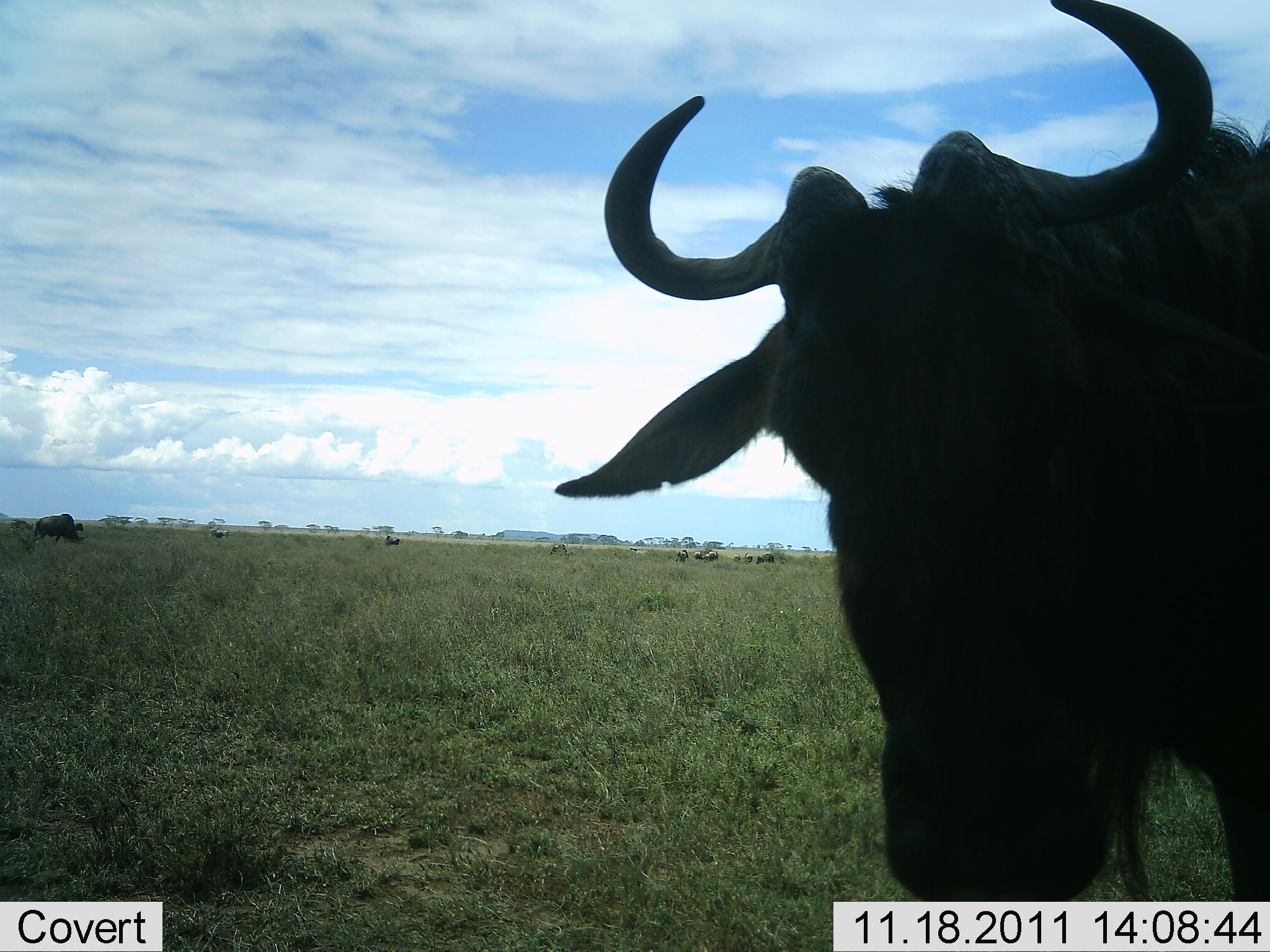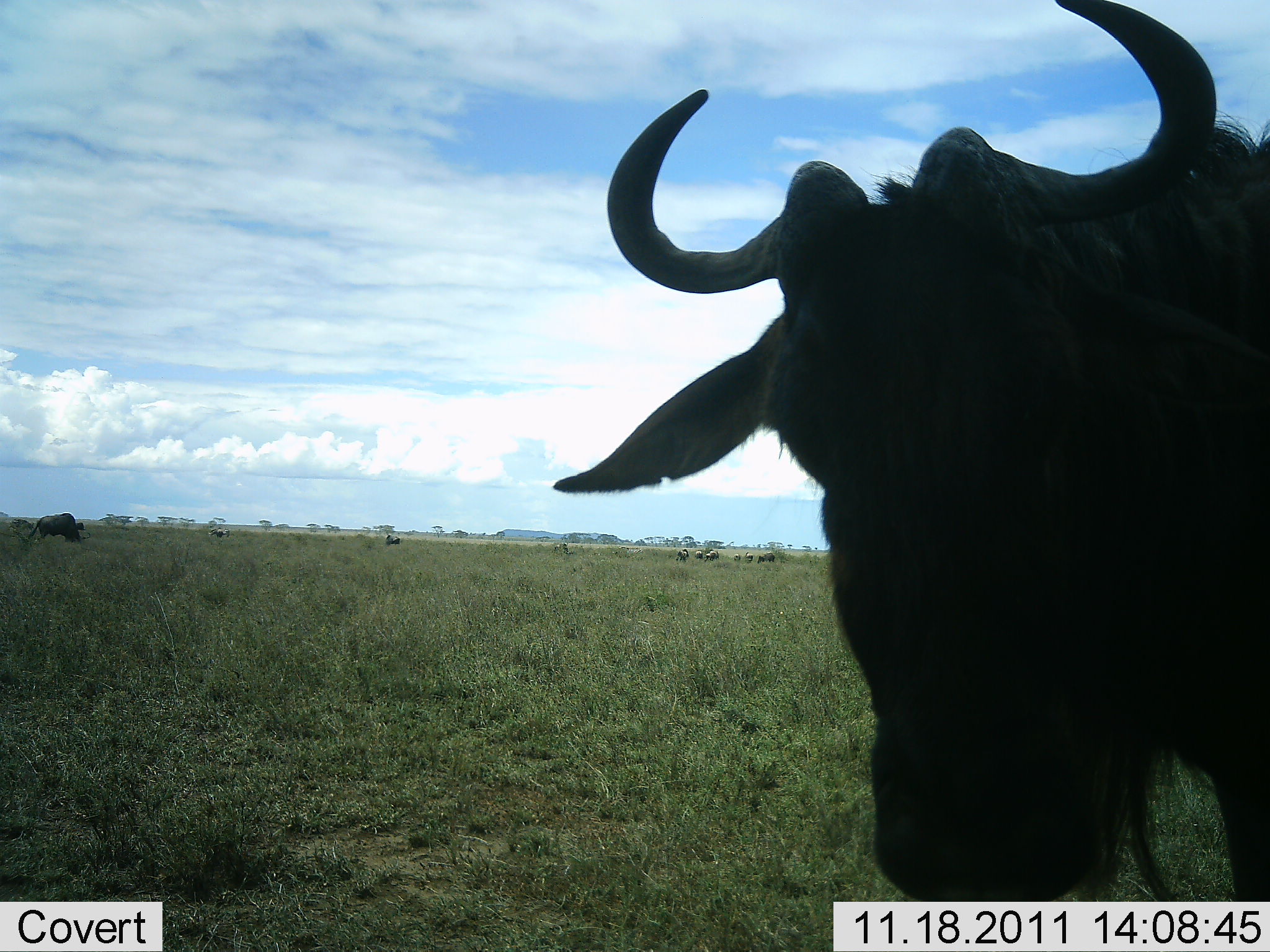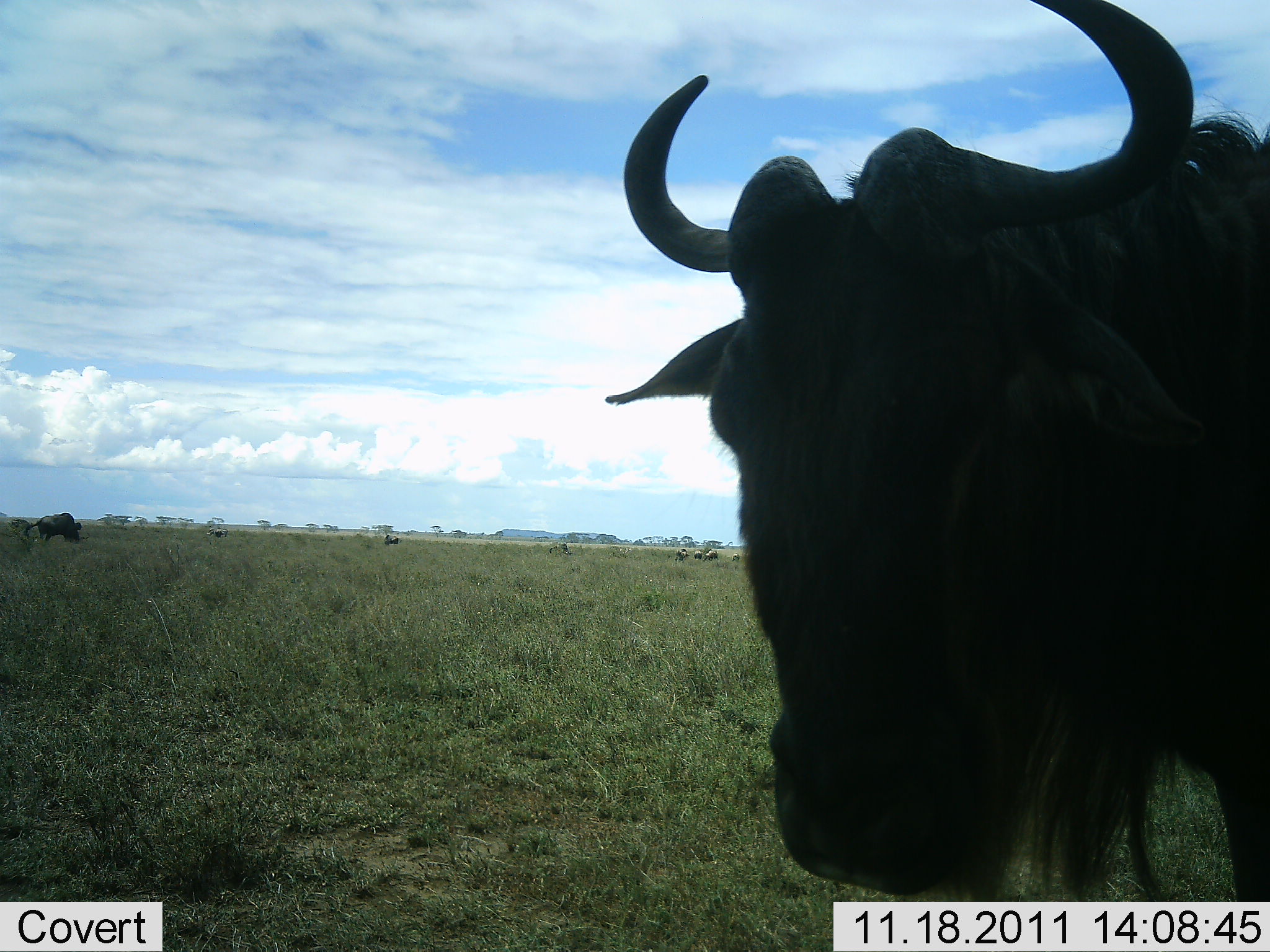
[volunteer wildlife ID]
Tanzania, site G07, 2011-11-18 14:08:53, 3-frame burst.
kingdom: Animalia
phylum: Chordata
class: Mammalia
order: Artiodactyla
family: Bovidae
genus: Connochaetes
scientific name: Connochaetes taurinus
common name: blue wildebeest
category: wildebeest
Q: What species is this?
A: Wildebeest (blue wildebeest) (Connochaetes taurinus).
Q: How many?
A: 2.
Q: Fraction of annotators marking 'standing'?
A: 83%.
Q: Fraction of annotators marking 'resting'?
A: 8%.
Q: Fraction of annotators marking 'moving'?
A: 17%.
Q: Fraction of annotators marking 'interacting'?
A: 17%.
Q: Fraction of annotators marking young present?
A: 0%.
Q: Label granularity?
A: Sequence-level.